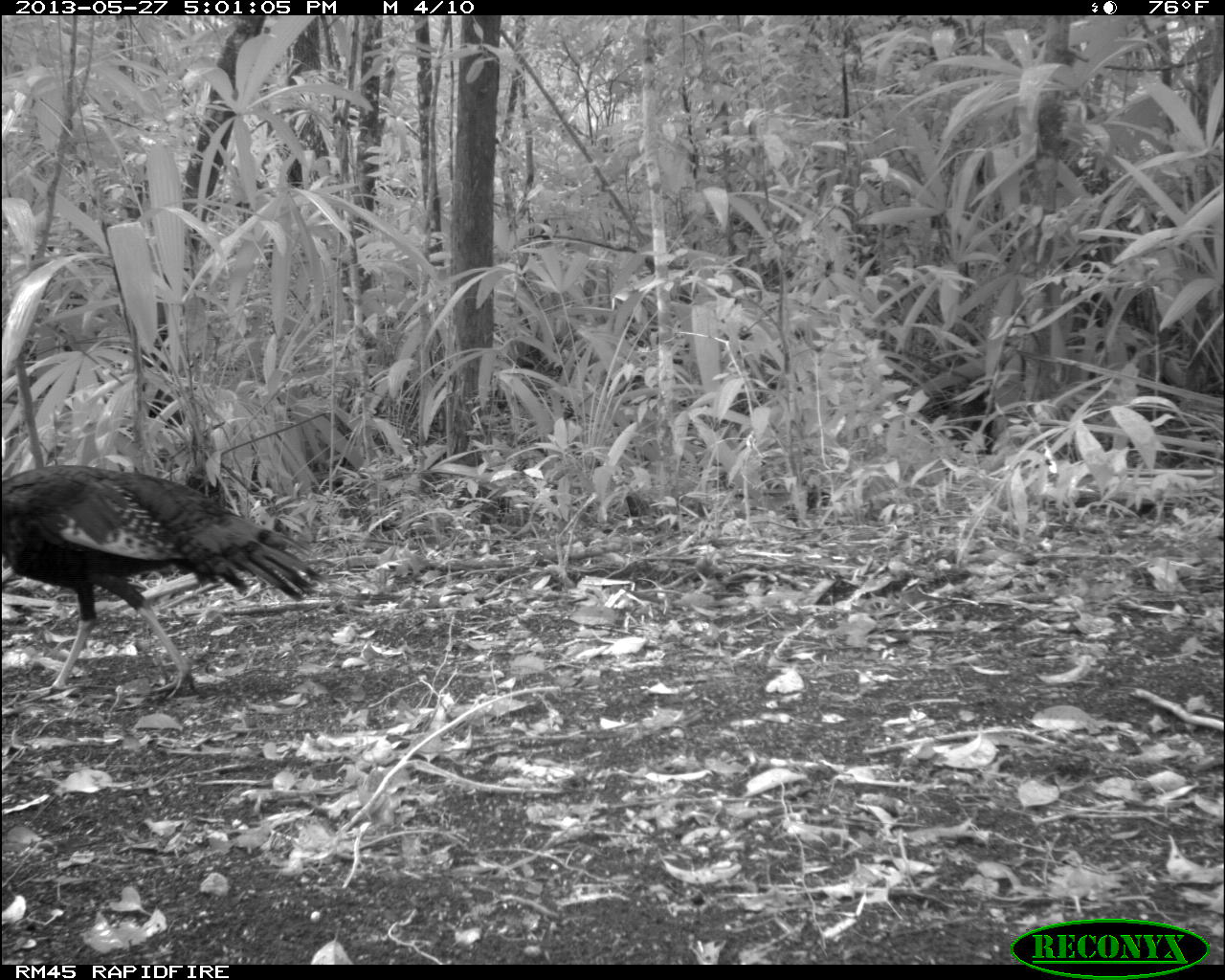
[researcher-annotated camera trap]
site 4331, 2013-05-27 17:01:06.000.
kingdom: Animalia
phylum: Chordata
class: Aves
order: Galliformes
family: Phasianidae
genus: Meleagris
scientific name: Meleagris ocellata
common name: ocellated turkey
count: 1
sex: female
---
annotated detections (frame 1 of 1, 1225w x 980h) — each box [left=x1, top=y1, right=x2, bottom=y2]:
meleagris ocellata: [left=0, top=464, right=328, bottom=700]